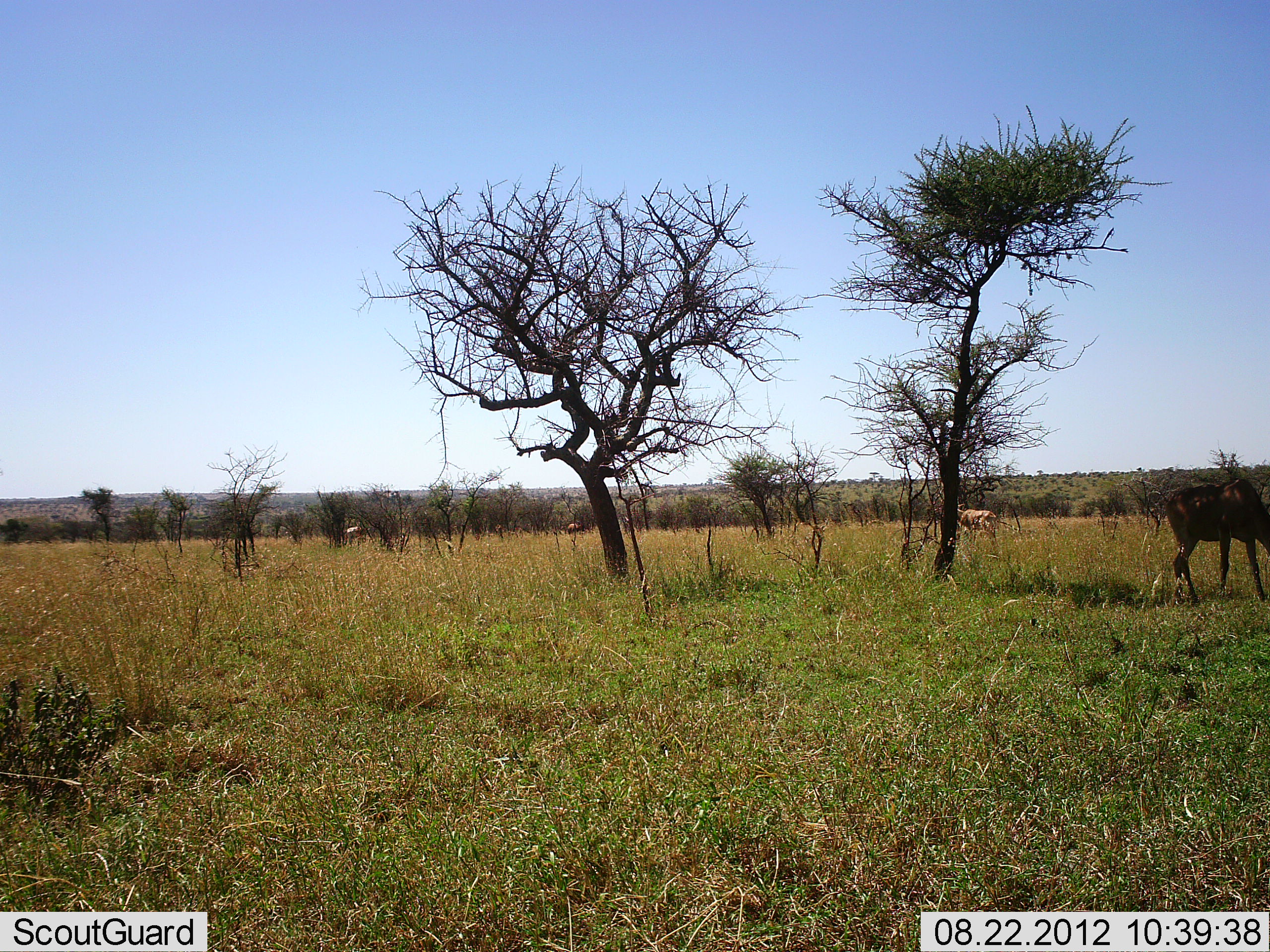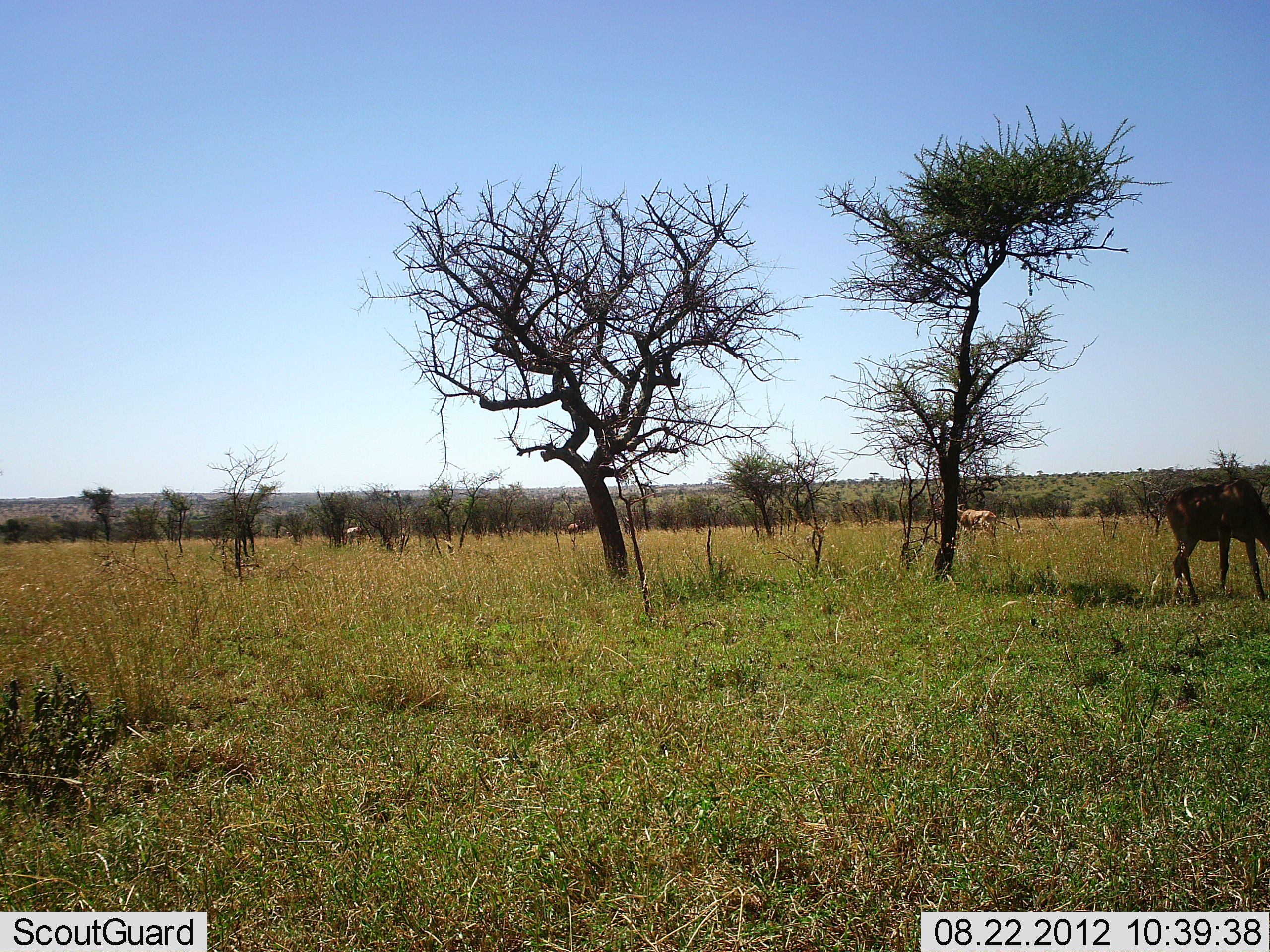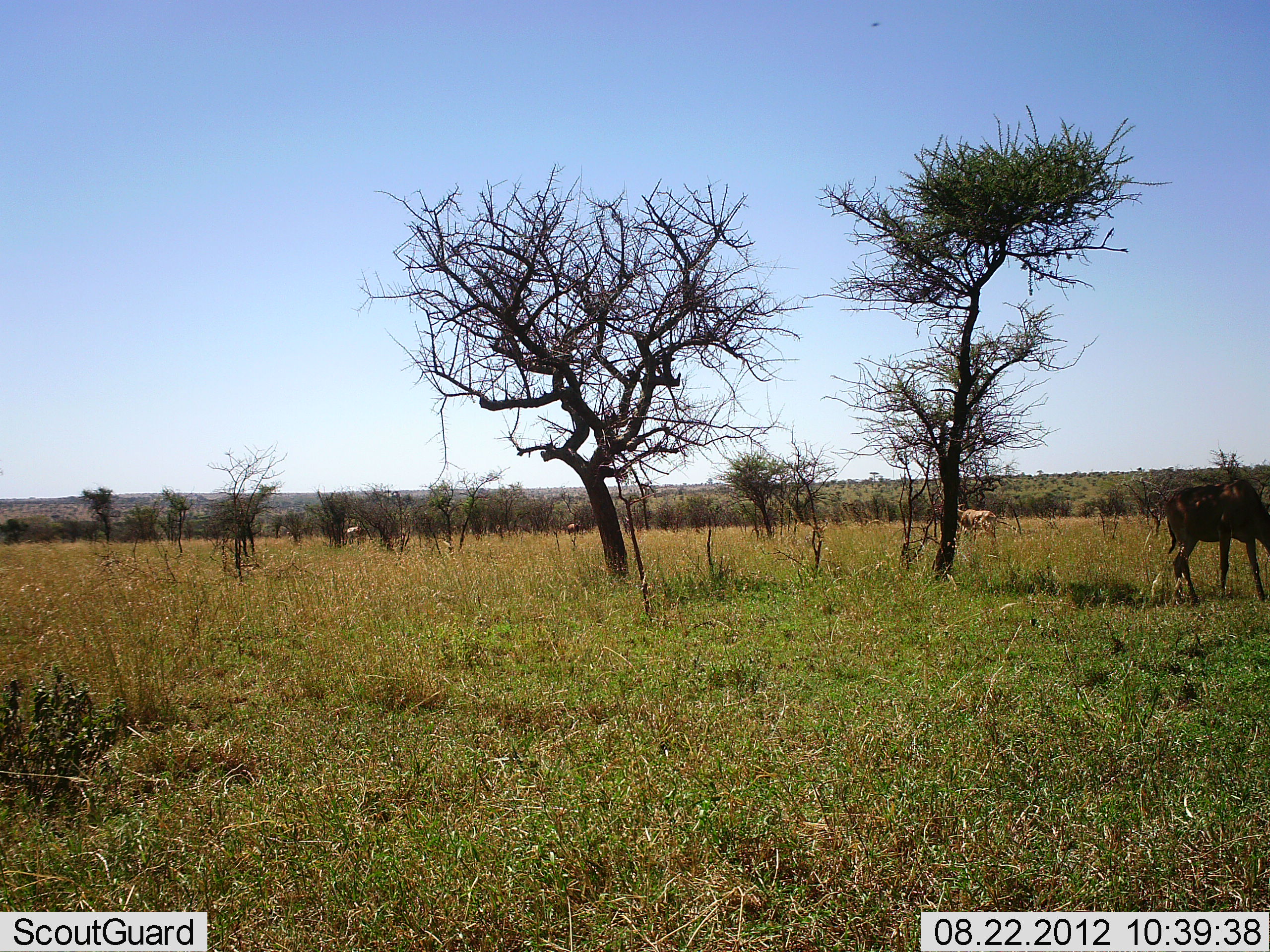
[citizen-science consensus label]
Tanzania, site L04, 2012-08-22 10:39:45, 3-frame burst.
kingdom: Animalia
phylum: Chordata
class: Mammalia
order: Artiodactyla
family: Bovidae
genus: Connochaetes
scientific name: Connochaetes taurinus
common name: blue wildebeest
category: wildebeest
Wildebeest (blue wildebeest) (Connochaetes taurinus), count 1. Behavior (volunteer vote fractions): standing 55%, resting 0%, moving 9%, interacting 0%. Young present (vote fraction): 0%. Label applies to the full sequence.